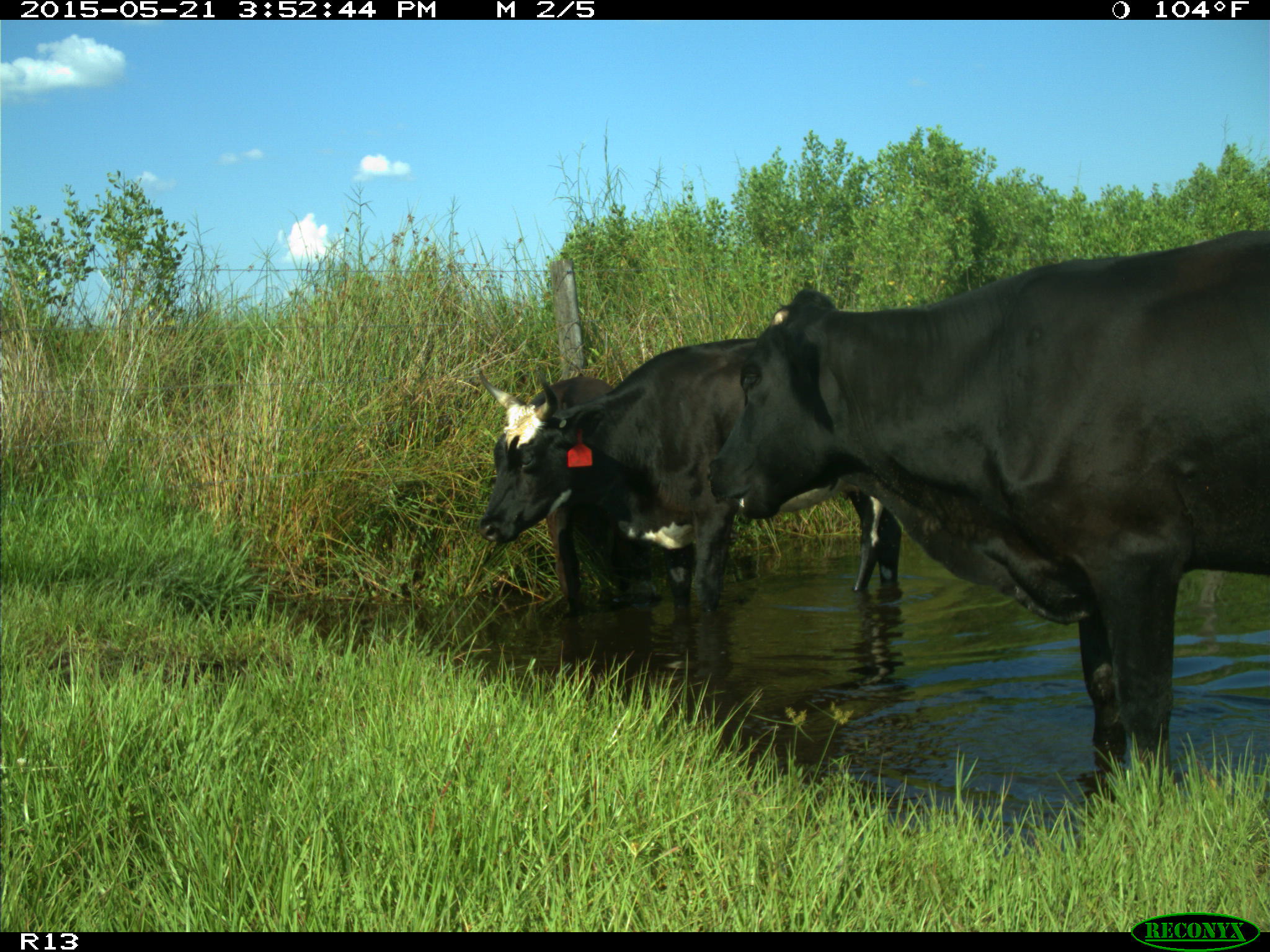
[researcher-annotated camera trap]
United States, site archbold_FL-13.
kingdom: Animalia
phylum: Chordata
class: Mammalia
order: Artiodactyla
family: Bovidae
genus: Bos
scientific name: Bos taurus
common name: domestic cow